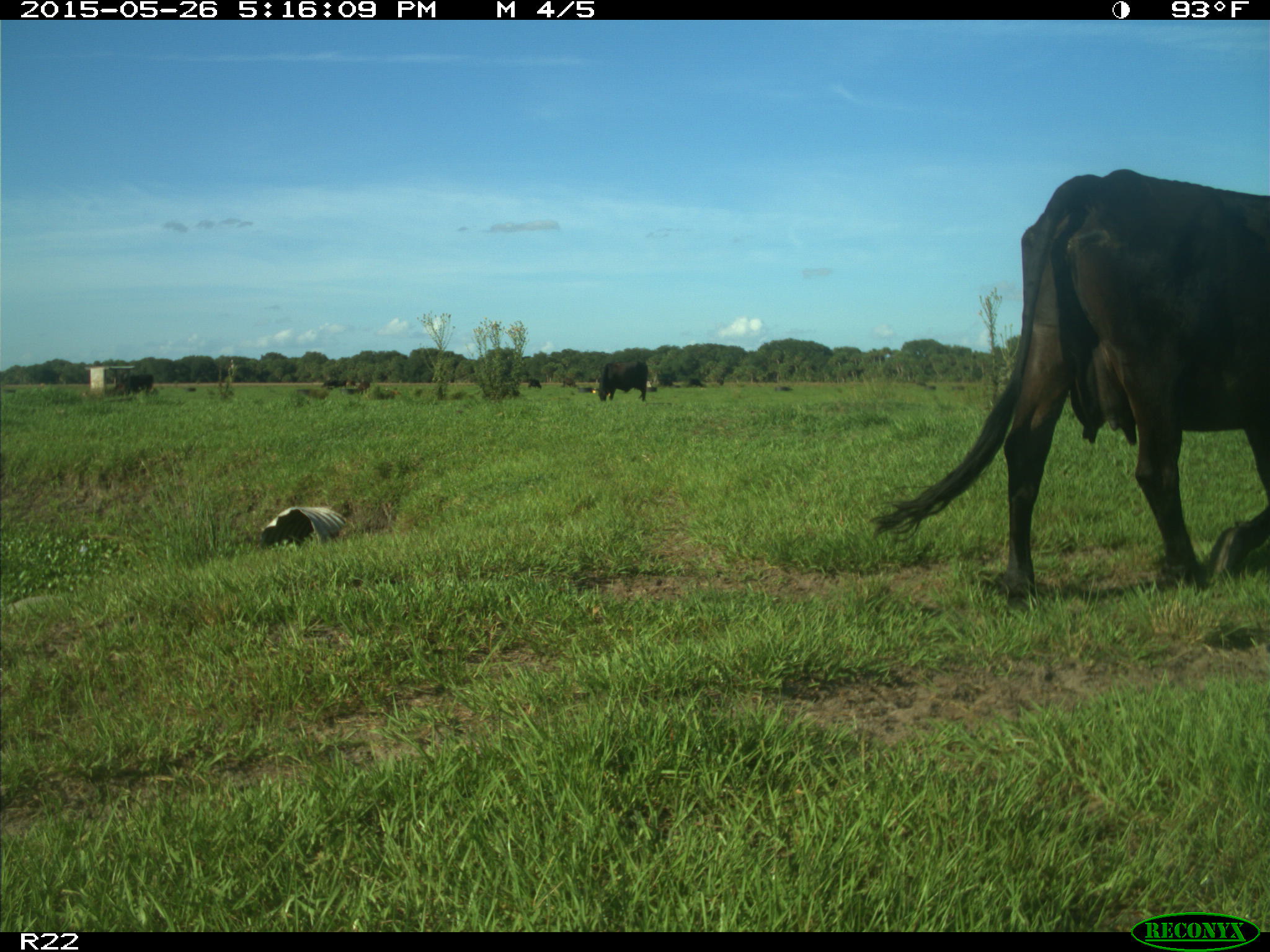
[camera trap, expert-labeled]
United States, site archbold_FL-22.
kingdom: Animalia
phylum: Chordata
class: Mammalia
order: Artiodactyla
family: Bovidae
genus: Bos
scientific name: Bos taurus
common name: domestic cow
Bos taurus (domestic cow).